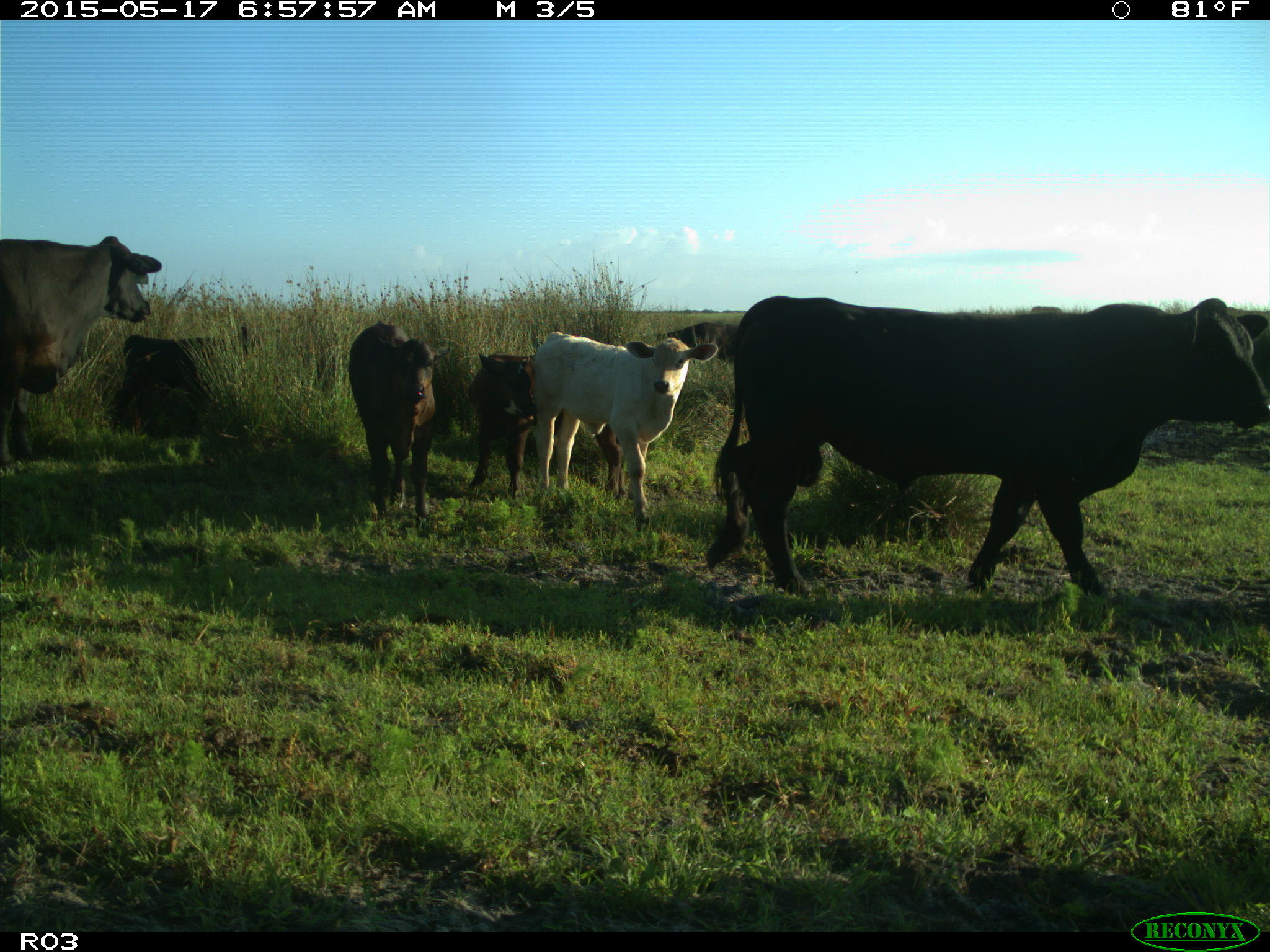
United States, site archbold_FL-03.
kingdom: Animalia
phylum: Chordata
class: Mammalia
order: Artiodactyla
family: Bovidae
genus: Bos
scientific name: Bos taurus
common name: domestic cow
Bos taurus (domestic cow).